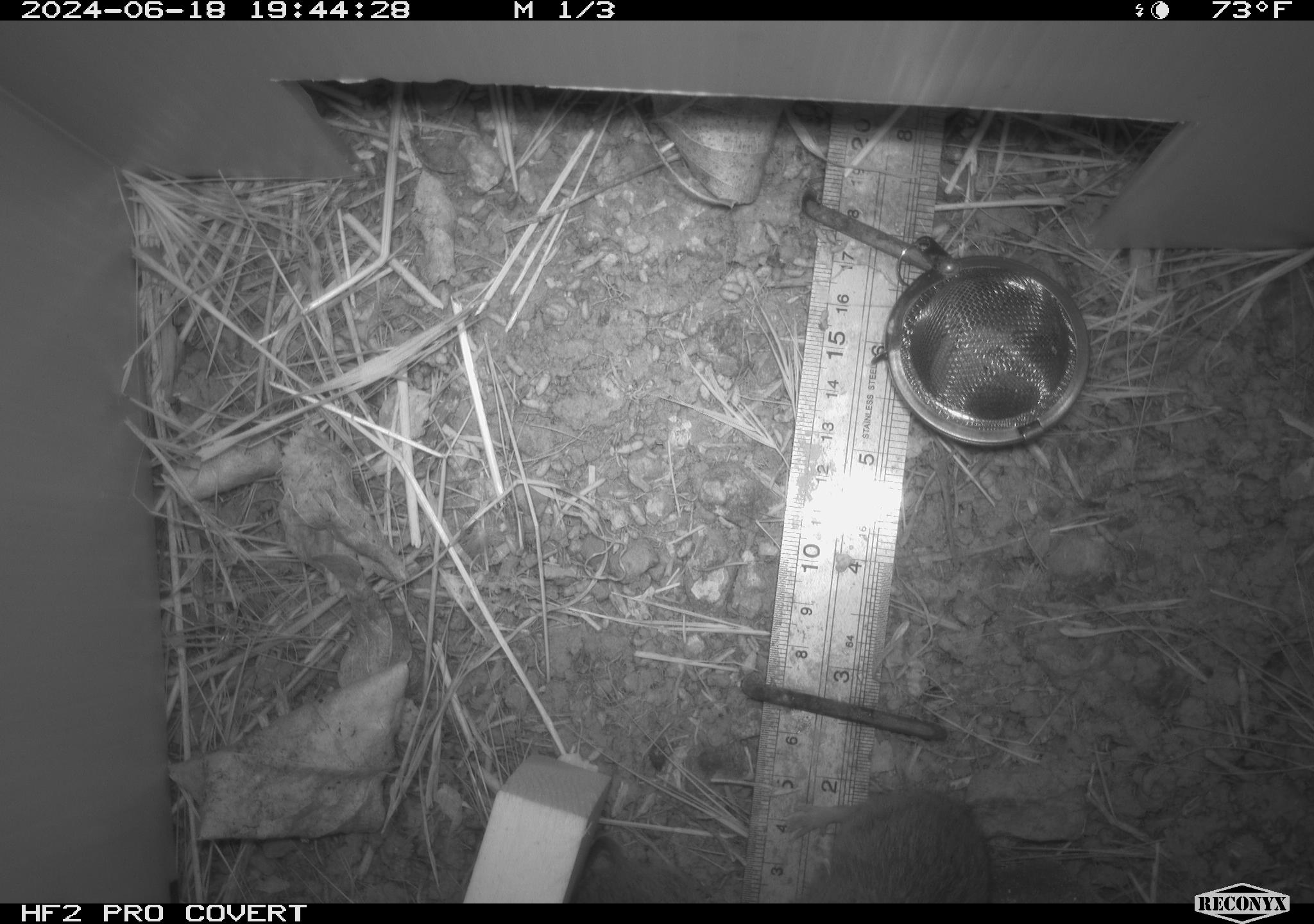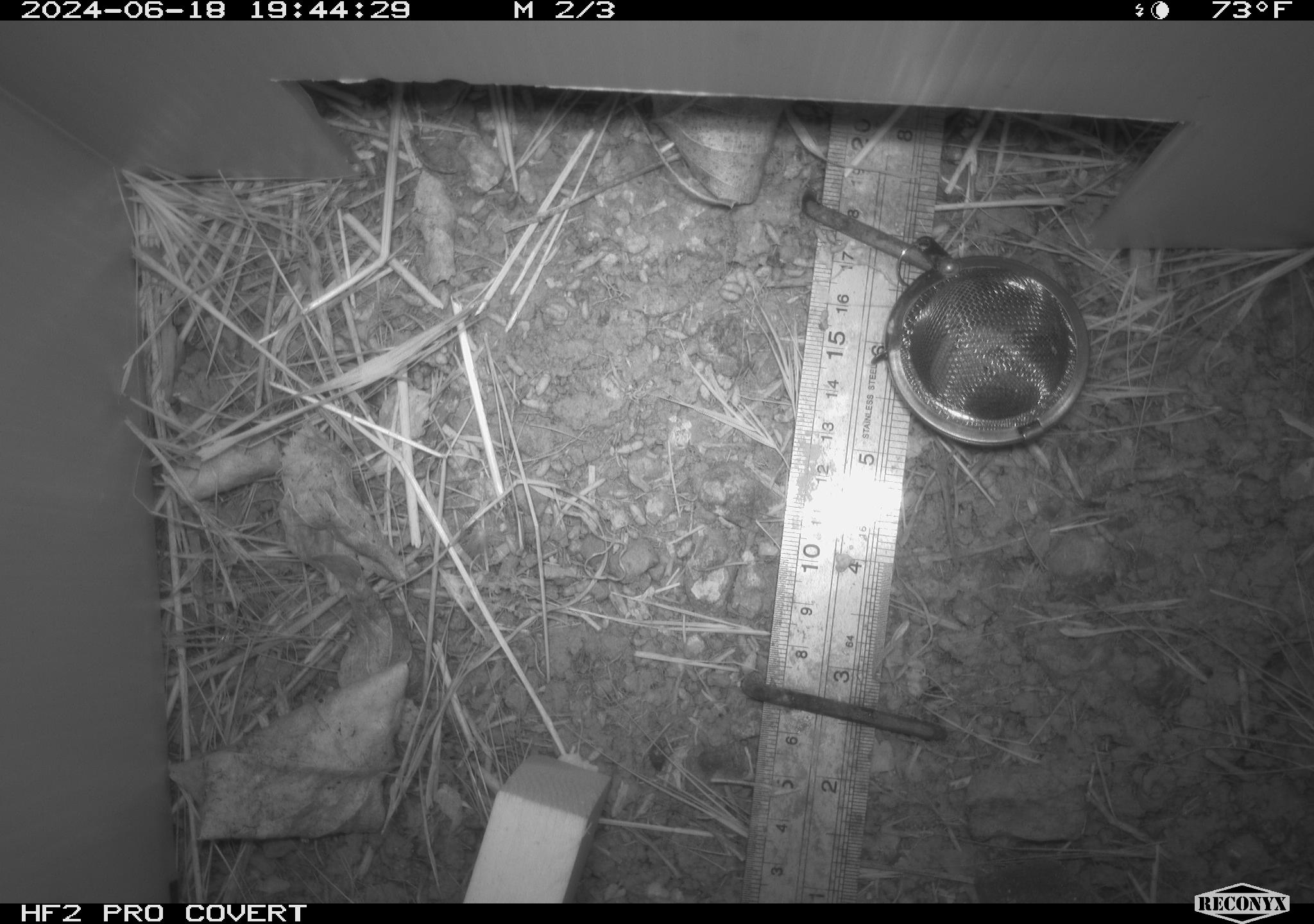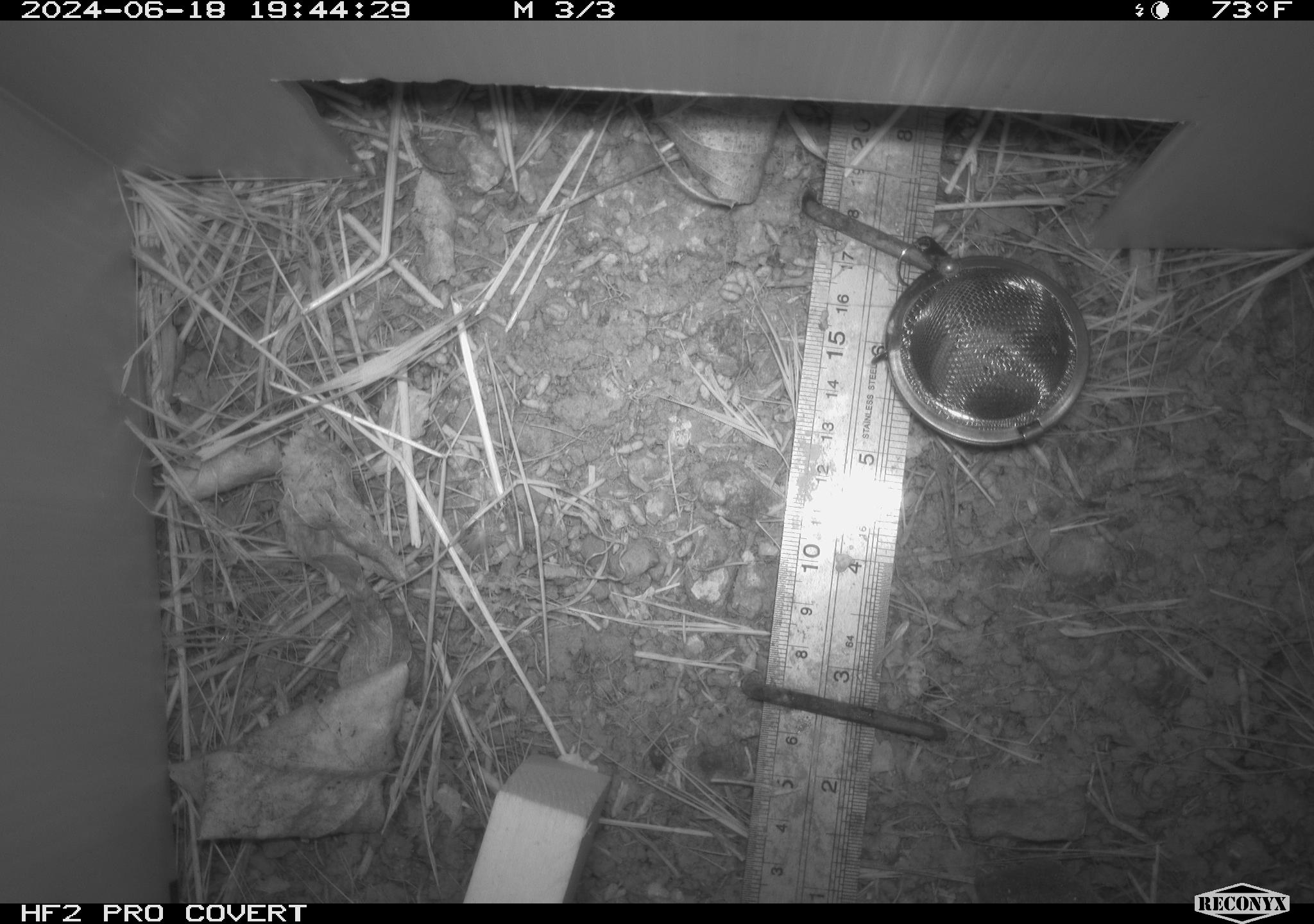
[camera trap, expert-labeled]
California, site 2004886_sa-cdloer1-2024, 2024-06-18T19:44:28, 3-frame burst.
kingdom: Animalia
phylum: Chordata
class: Mammalia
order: Rodentia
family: Cricetidae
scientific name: Arvicolinae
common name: voles, lemmings, and muskrats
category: arvicolinae subfamily